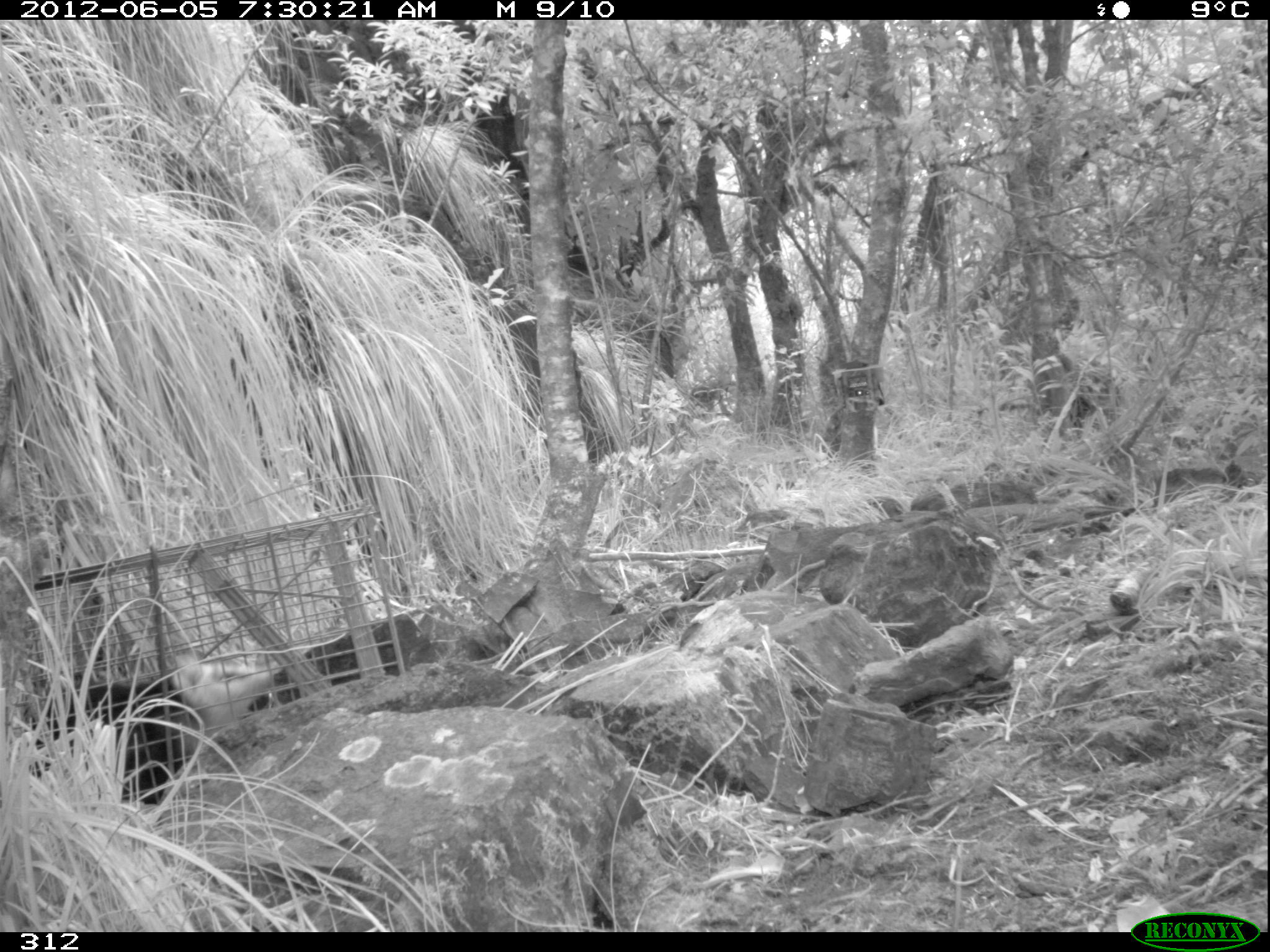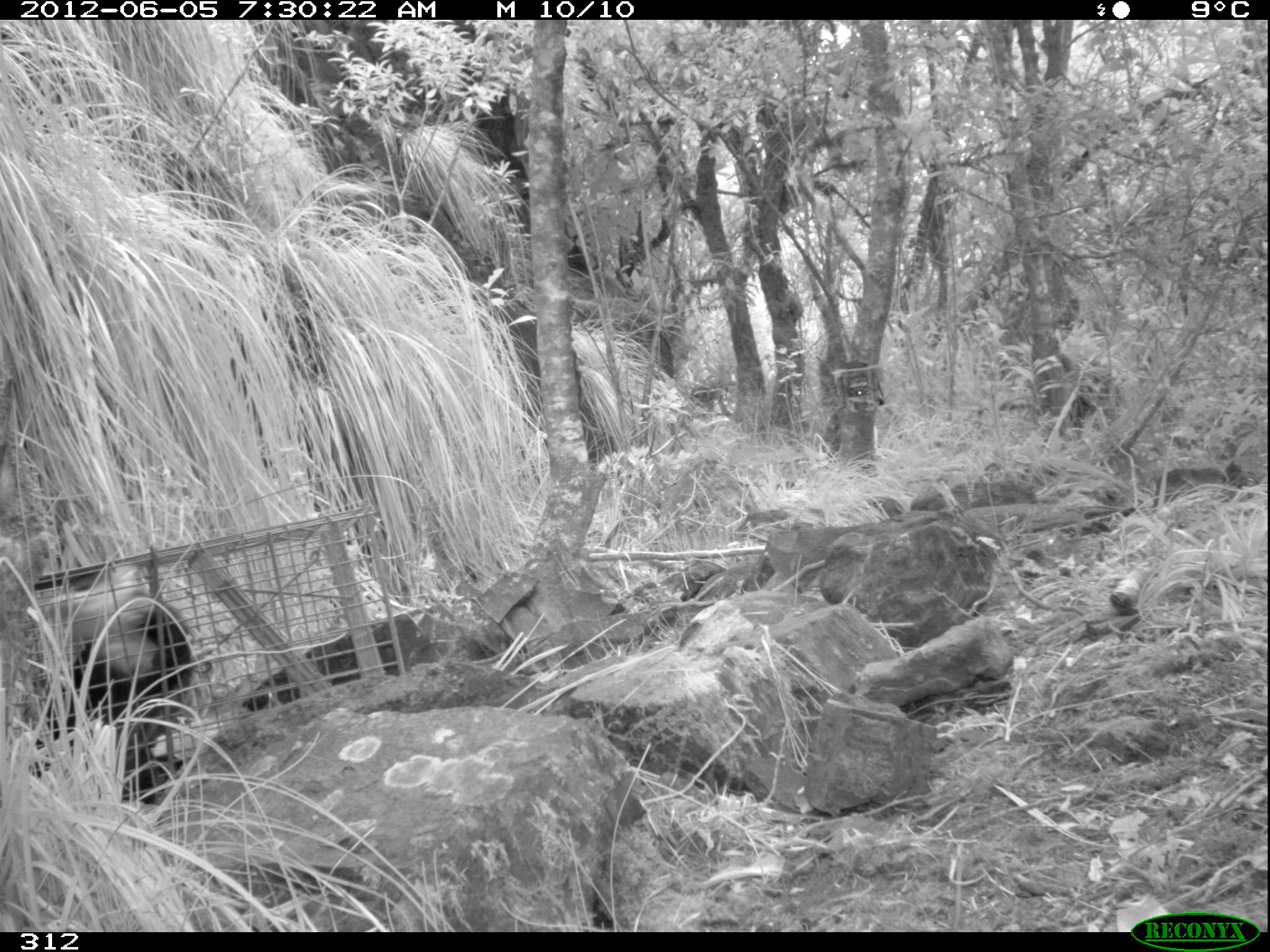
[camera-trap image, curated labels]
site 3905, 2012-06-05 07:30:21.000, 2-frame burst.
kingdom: Animalia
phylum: Chordata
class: Mammalia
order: Didelphimorphia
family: Didelphidae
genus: Didelphis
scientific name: Didelphis pernigra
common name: andean white-eared opossum